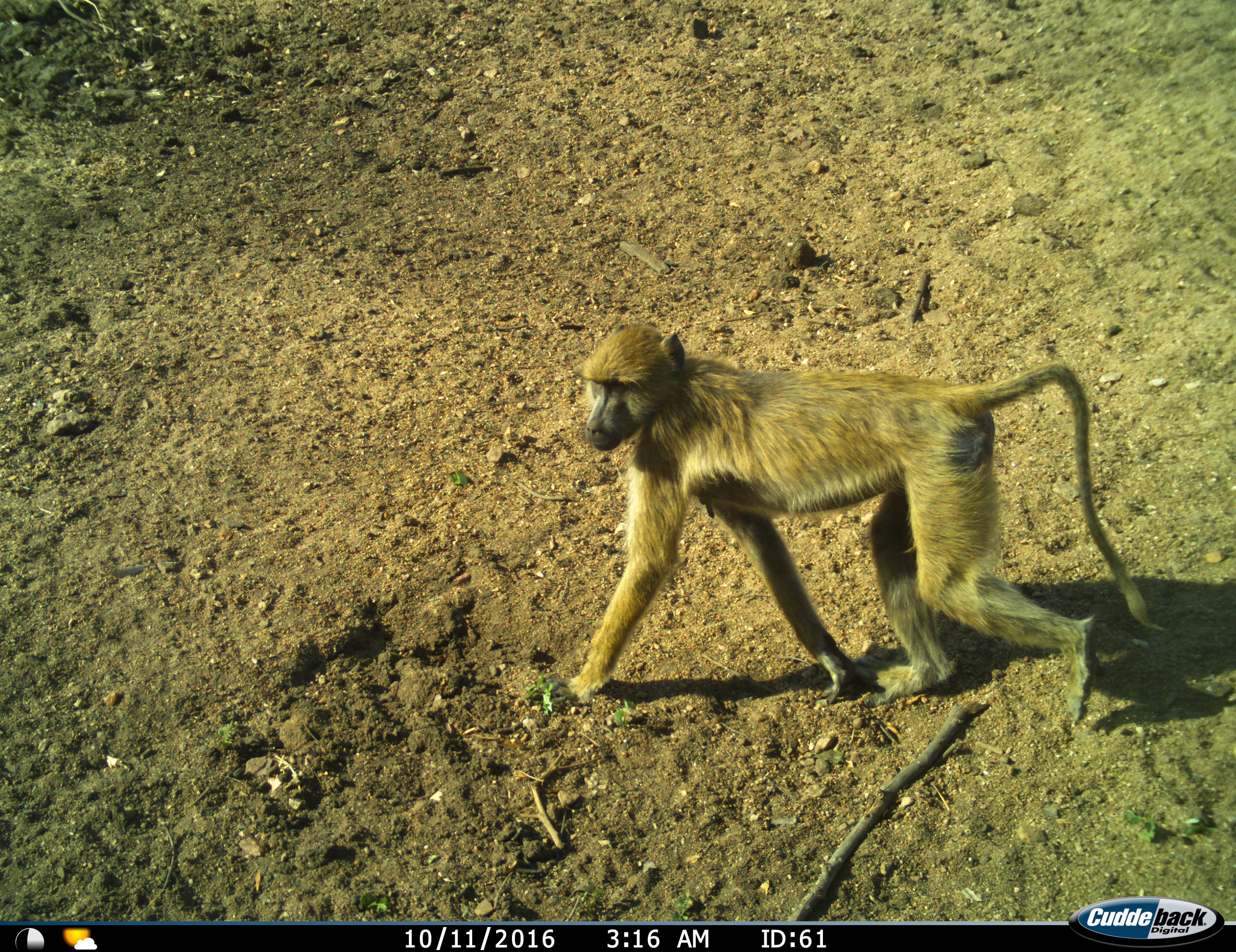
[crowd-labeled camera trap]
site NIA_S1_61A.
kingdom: Animalia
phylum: Chordata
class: Mammalia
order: Primates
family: Cercopithecidae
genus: Papio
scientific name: Papio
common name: baboon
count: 1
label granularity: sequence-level